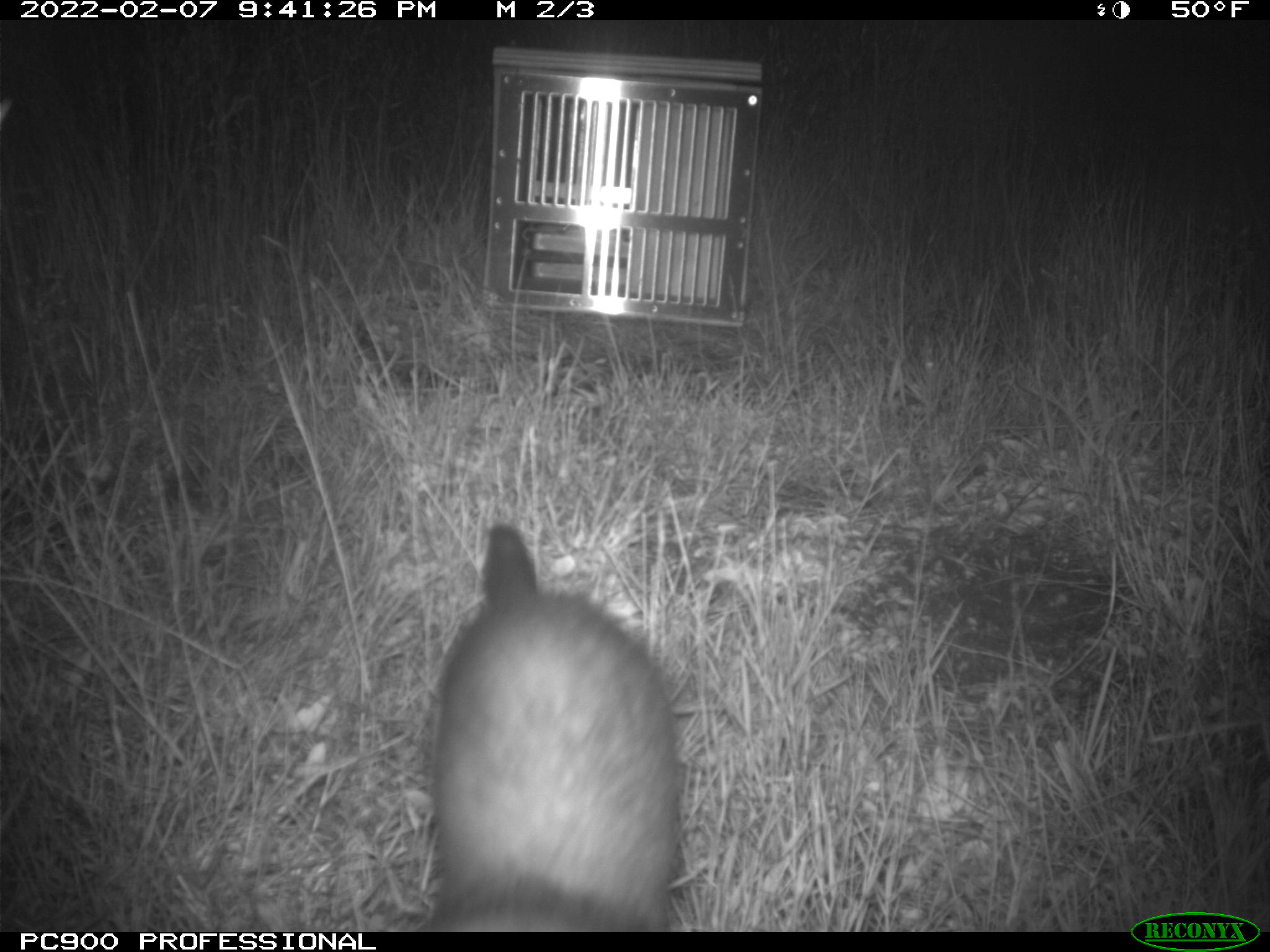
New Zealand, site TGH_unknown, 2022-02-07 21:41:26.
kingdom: Animalia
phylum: Chordata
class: Mammalia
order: Carnivora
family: Mustelidae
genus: Mustela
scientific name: Mustela furo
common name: ferret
Ferret (Mustela furo).